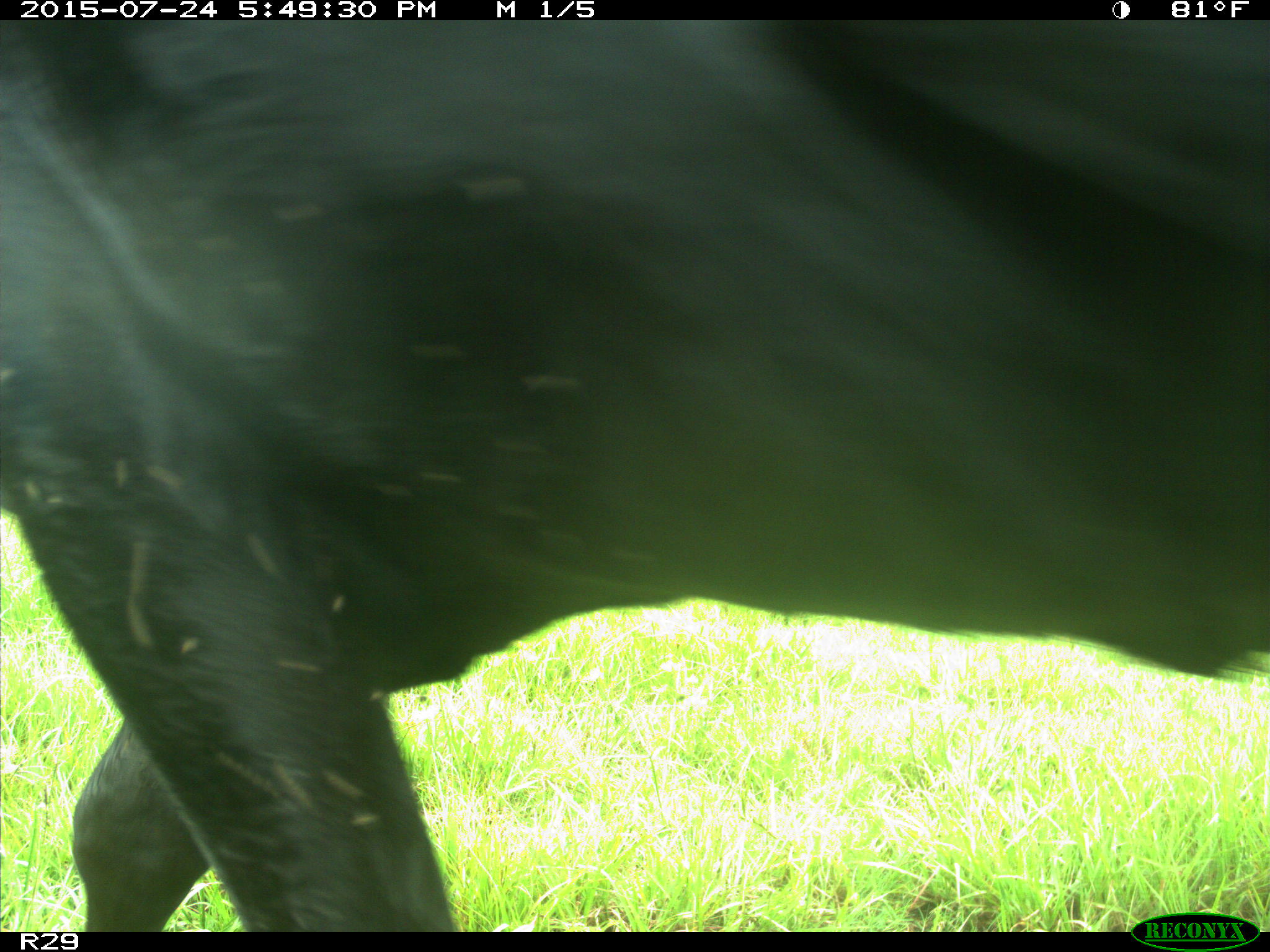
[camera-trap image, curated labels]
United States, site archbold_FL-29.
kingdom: Animalia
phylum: Chordata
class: Mammalia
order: Artiodactyla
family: Bovidae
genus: Bos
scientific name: Bos taurus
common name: domestic cow